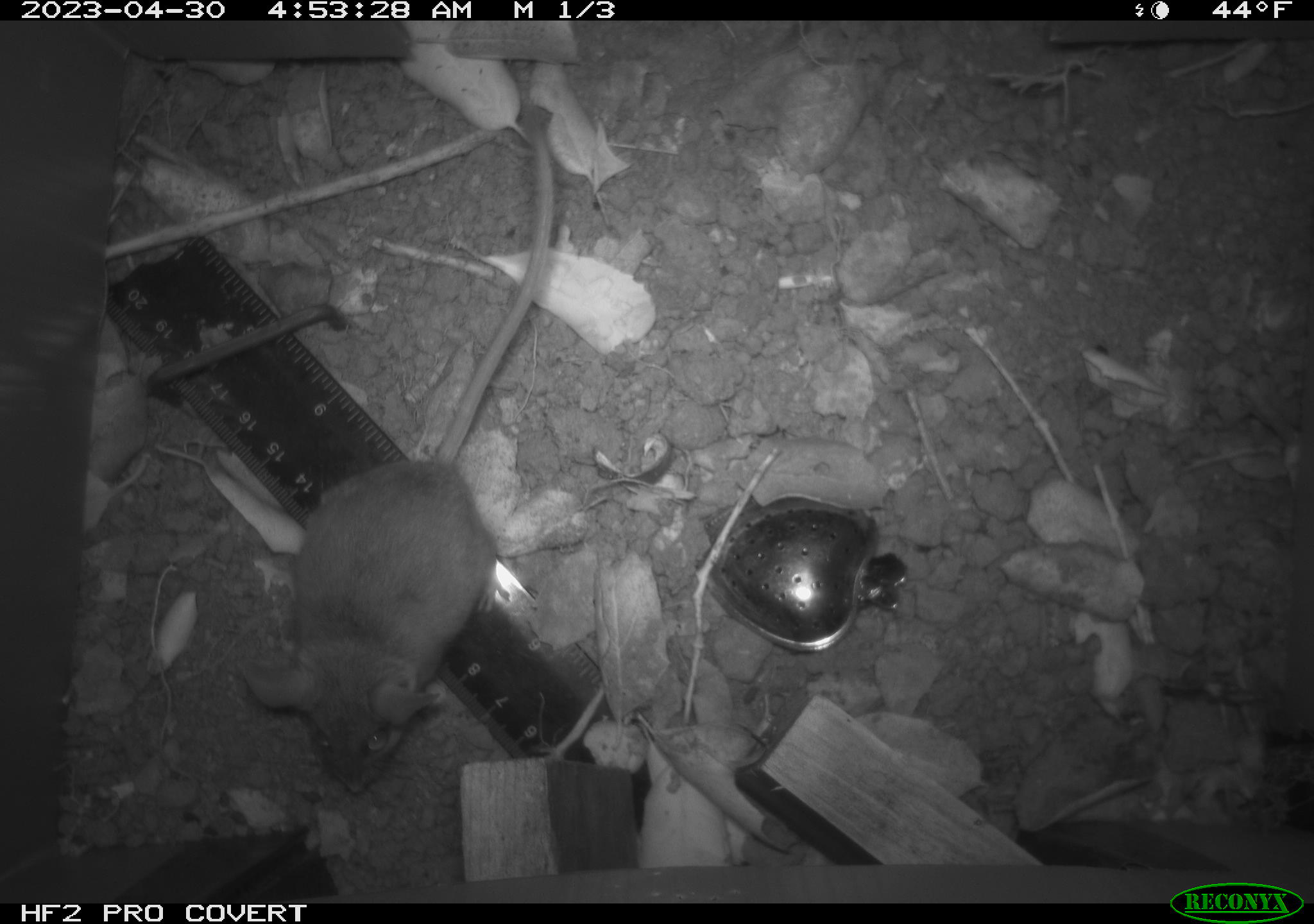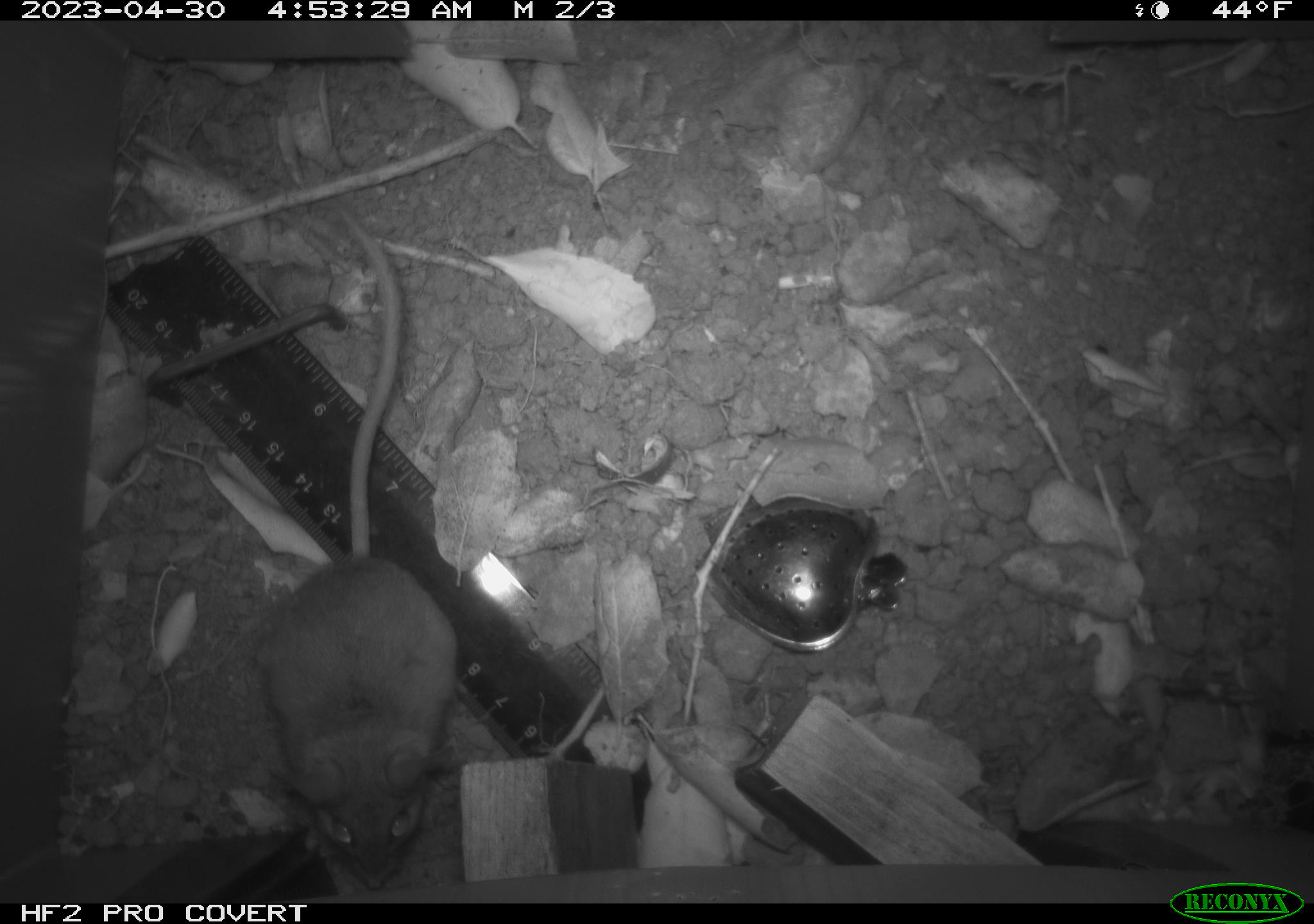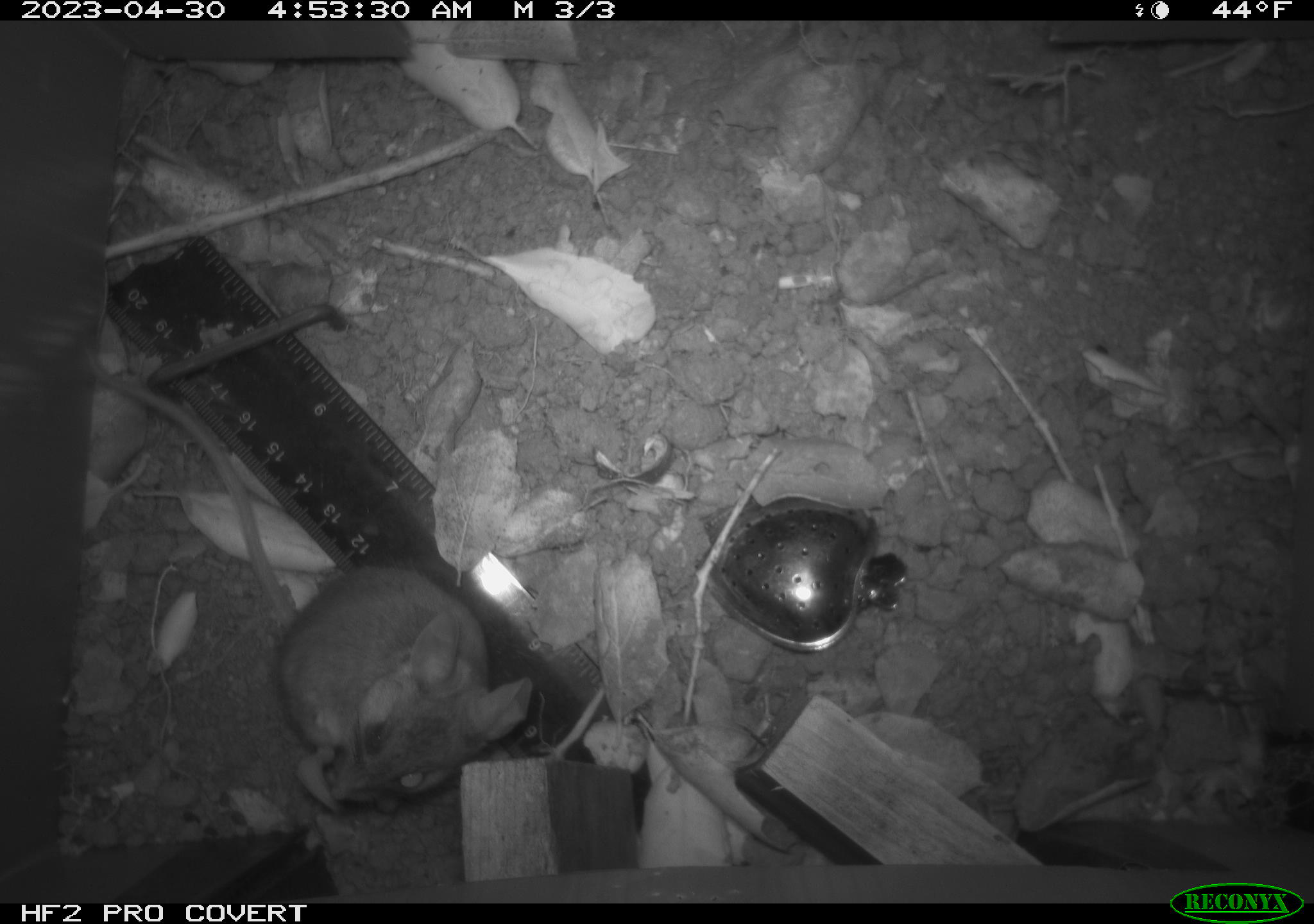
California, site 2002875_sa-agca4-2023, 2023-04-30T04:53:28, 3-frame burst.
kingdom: Animalia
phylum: Chordata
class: Mammalia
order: Rodentia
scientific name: Rodentia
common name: mouse species